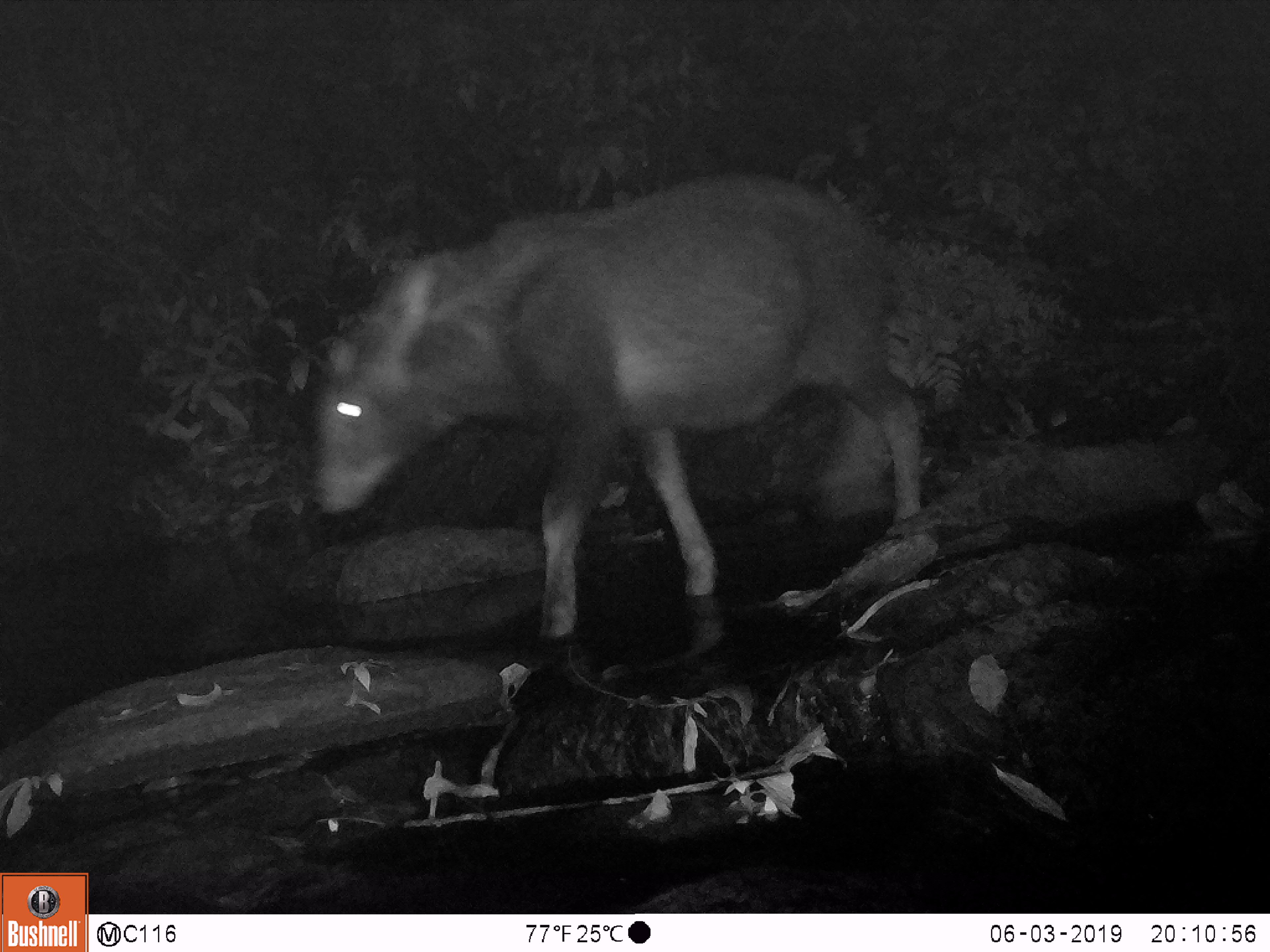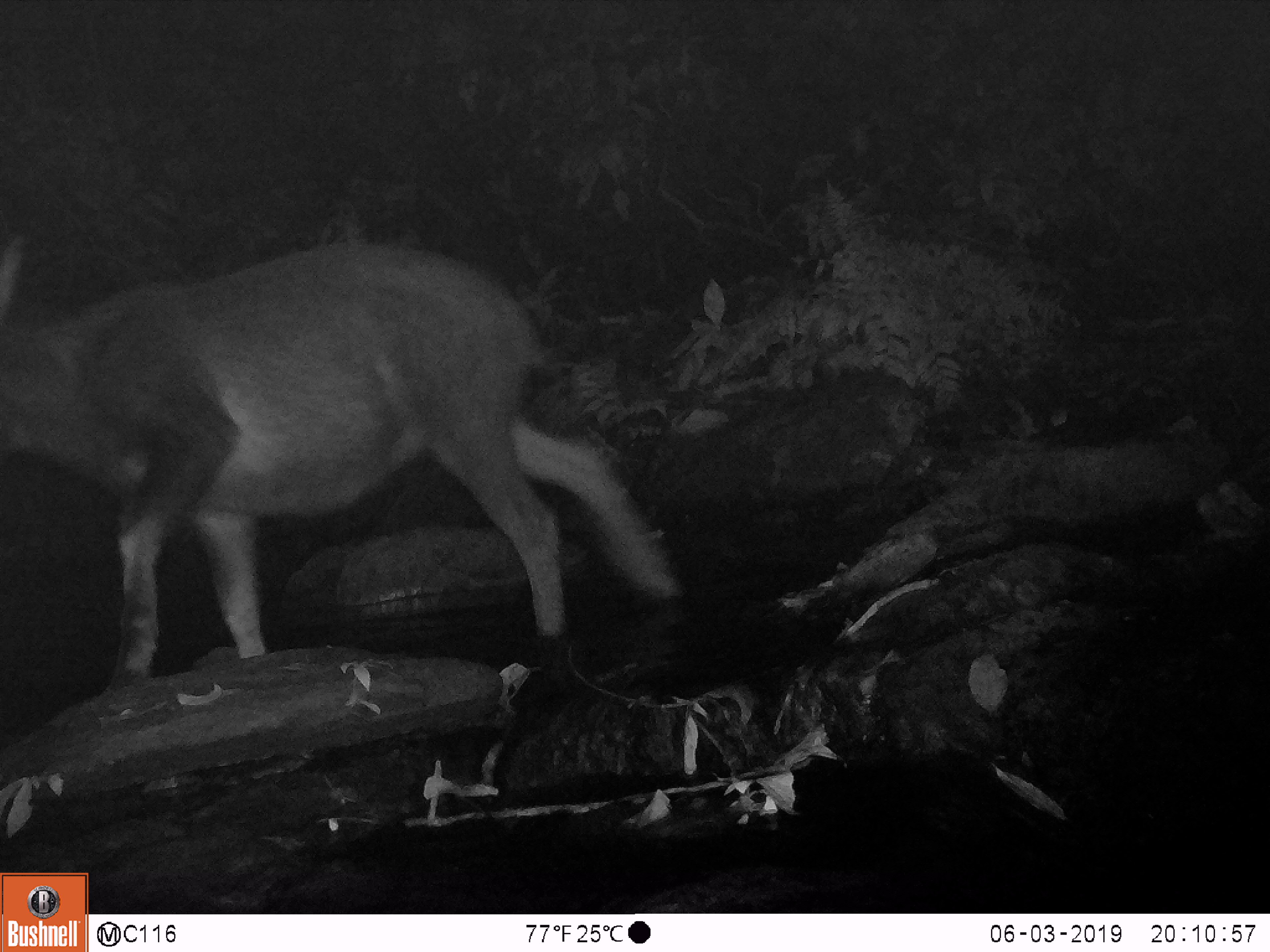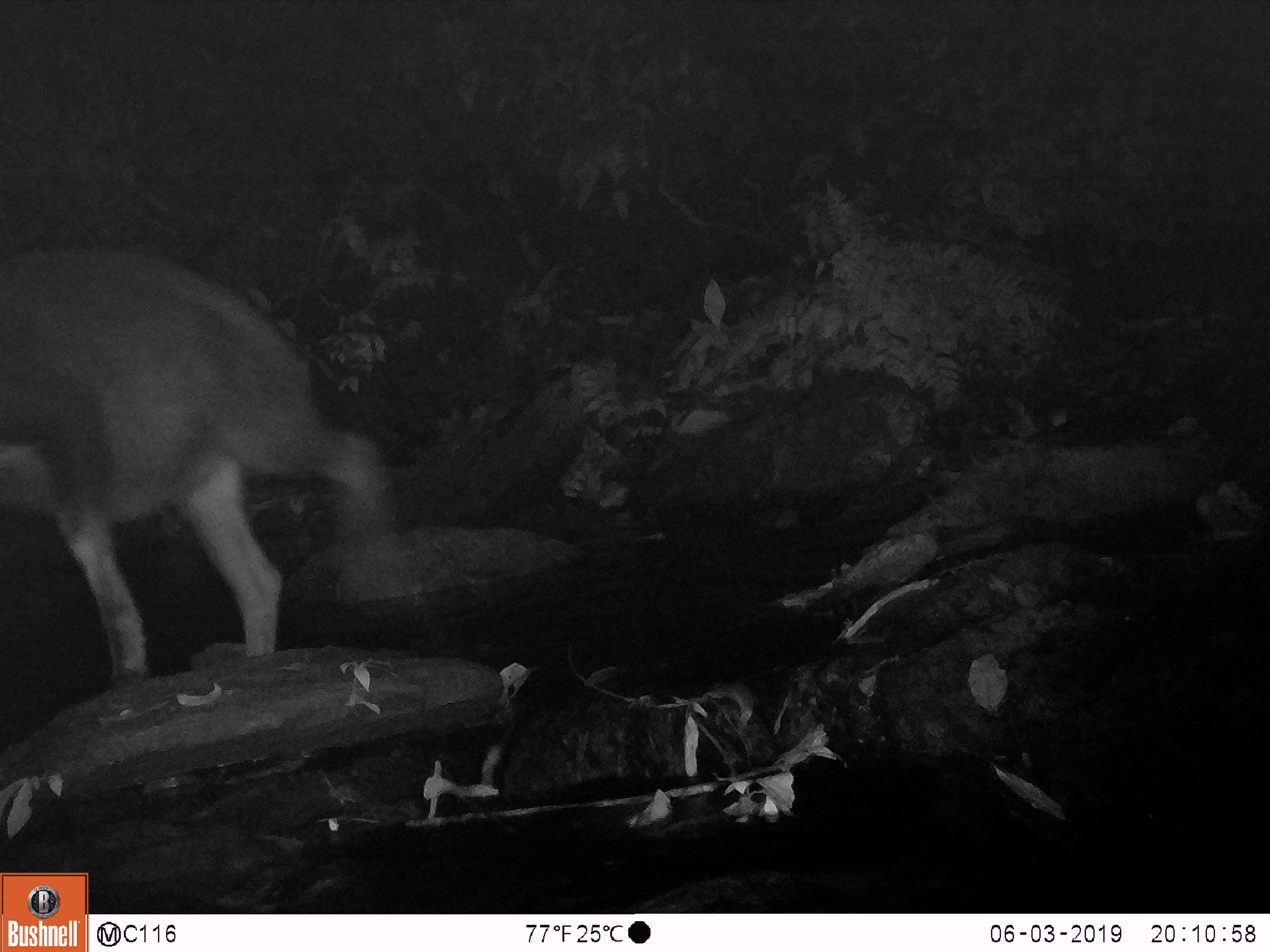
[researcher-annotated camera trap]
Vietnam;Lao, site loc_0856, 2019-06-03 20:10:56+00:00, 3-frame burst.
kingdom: Animalia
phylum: Chordata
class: Mammalia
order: Artiodactyla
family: Bovidae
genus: Capricornis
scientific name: Capricornis sumatraensis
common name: chinese serow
Chinese serow (Capricornis sumatraensis). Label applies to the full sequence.